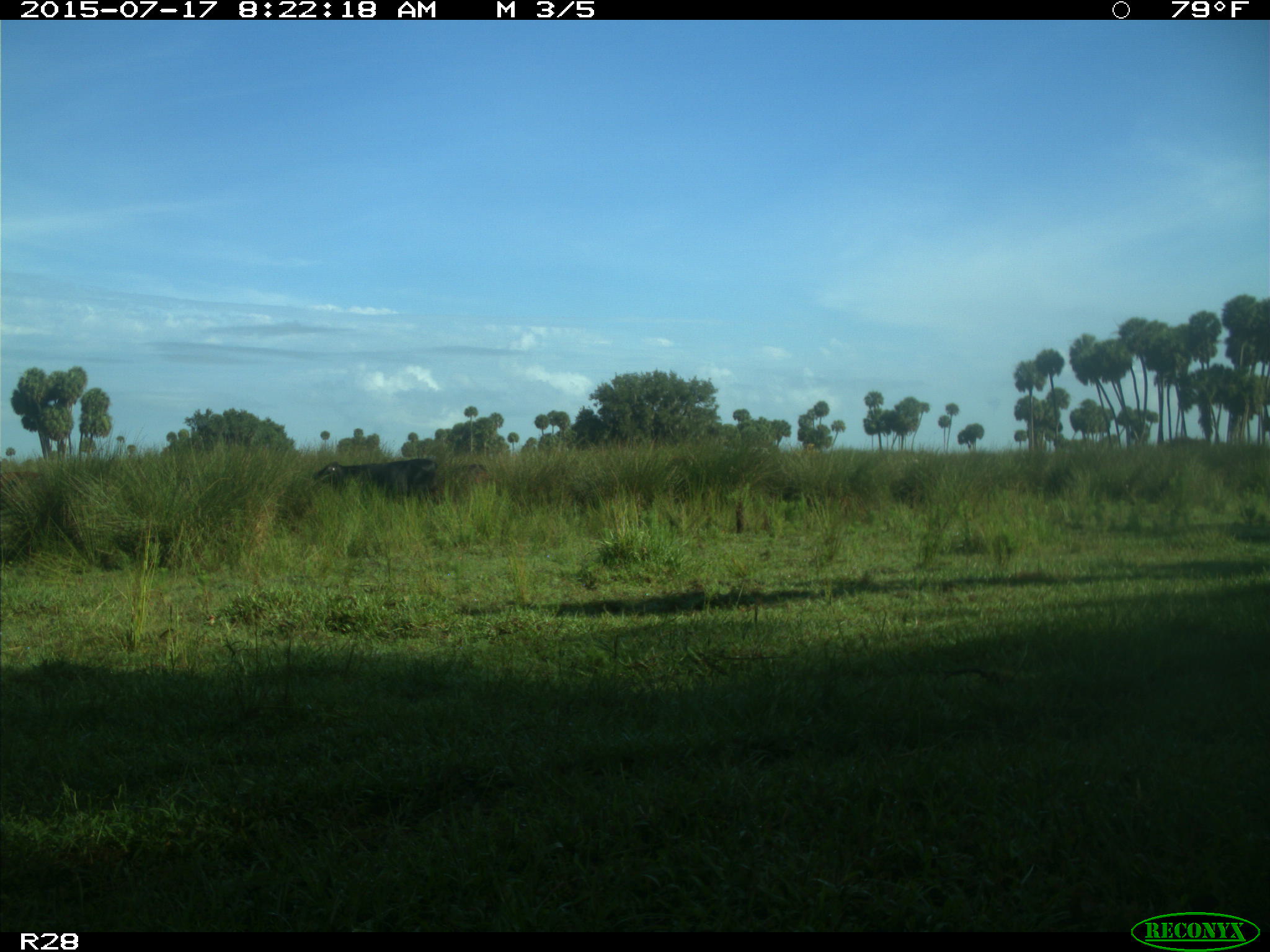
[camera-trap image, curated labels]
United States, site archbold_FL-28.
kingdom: Animalia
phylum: Chordata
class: Mammalia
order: Artiodactyla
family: Bovidae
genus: Bos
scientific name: Bos taurus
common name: domestic cow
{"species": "Bos taurus (domestic cow)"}